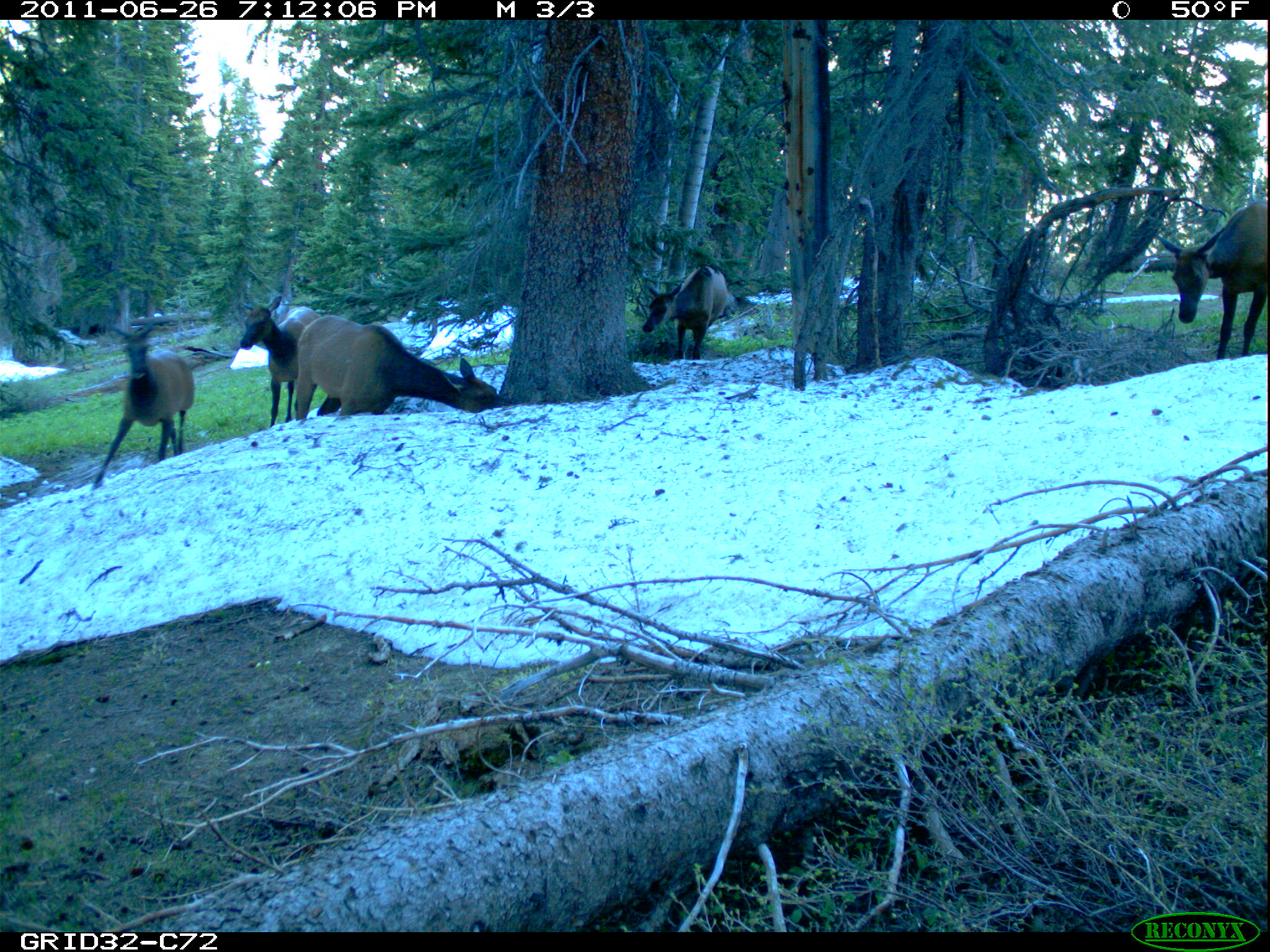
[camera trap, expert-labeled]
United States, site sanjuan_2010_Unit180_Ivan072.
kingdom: Animalia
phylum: Chordata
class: Mammalia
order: Artiodactyla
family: Cervidae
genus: Cervus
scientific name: Cervus elaphus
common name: red deer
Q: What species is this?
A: Cervus elaphus (red deer).